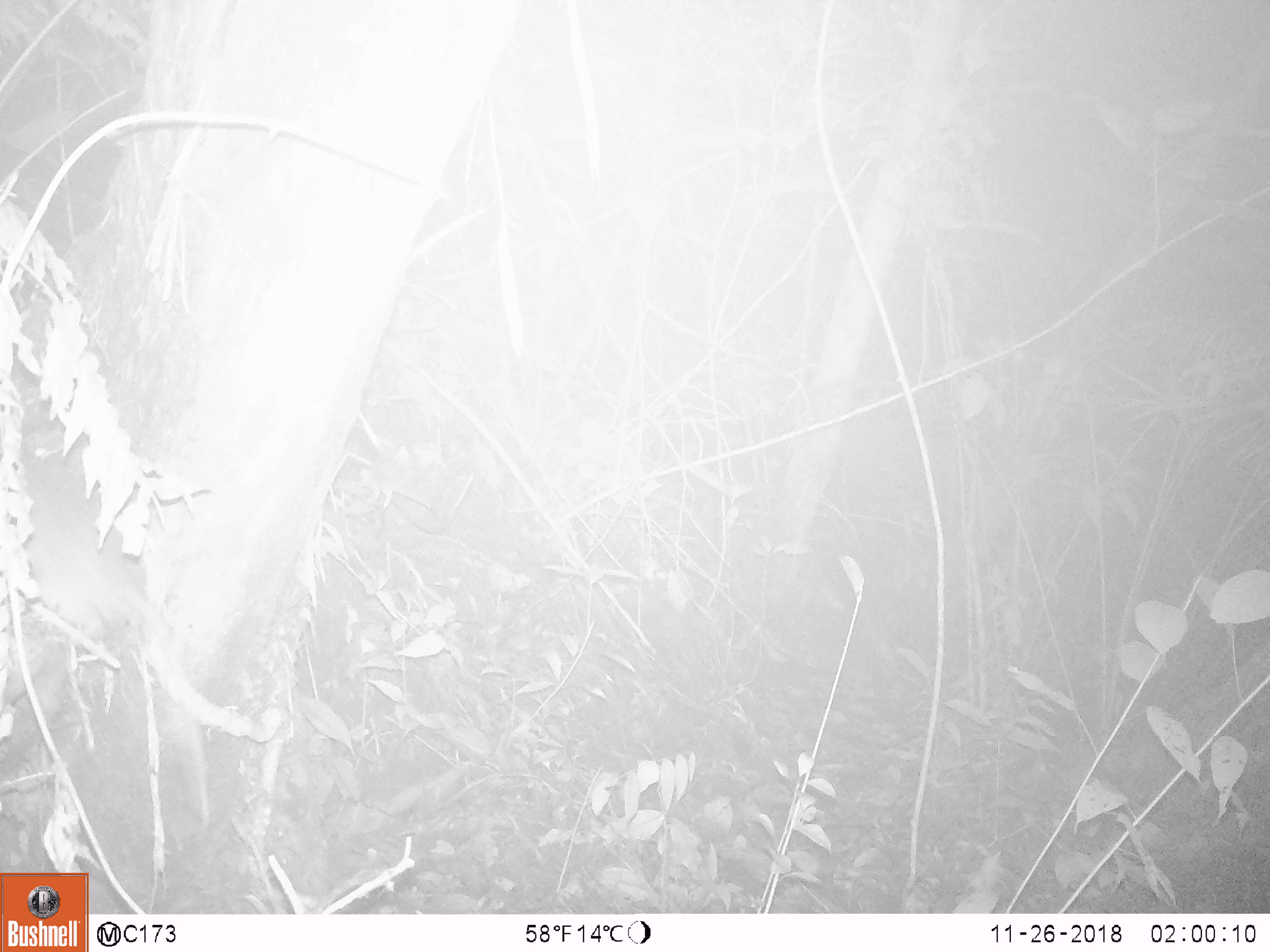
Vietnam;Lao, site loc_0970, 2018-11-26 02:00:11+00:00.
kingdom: Animalia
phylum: Chordata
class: Mammalia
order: Rodentia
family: Muridae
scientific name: Muridae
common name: old-world mice and rats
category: unidentified murid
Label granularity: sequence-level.